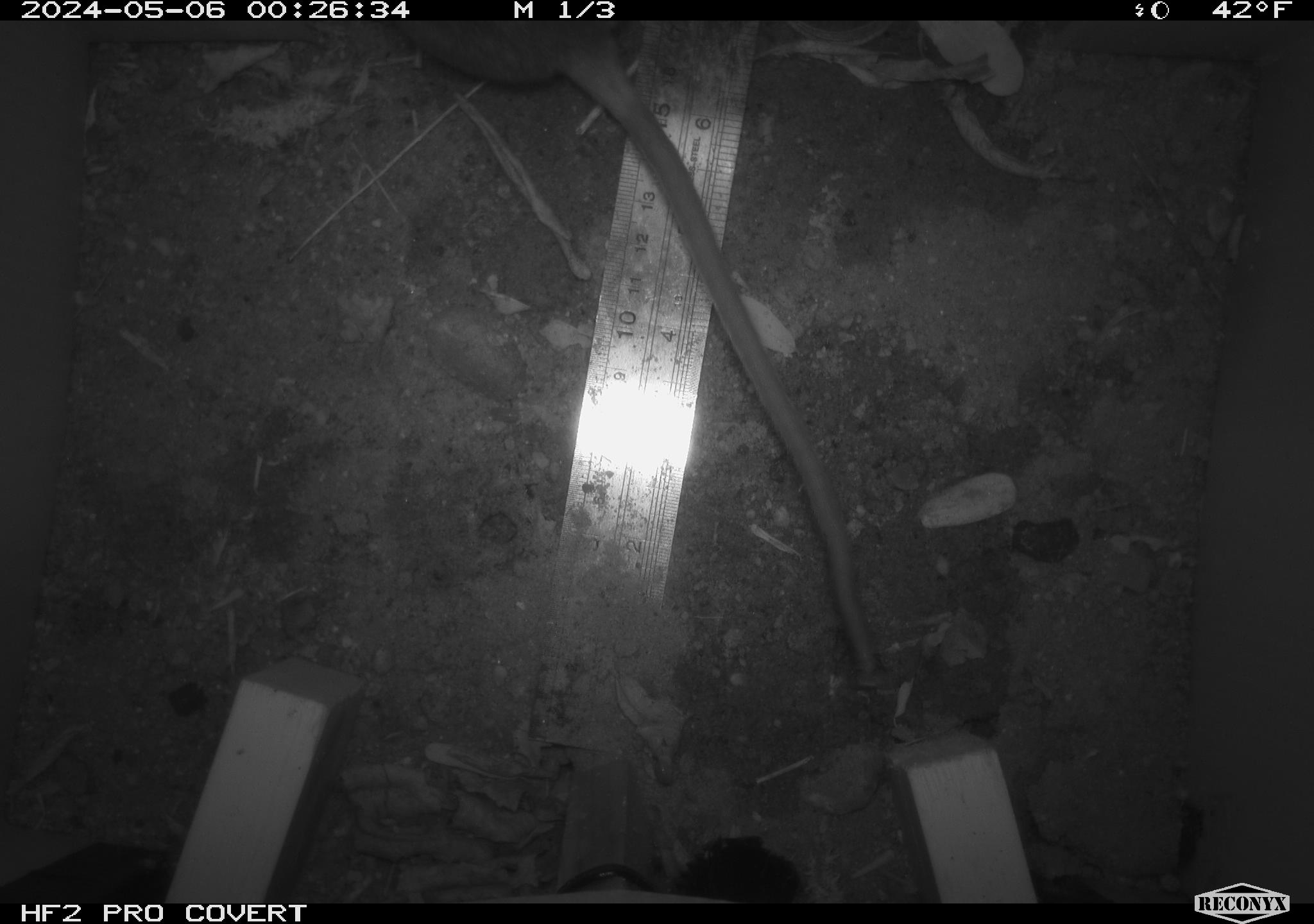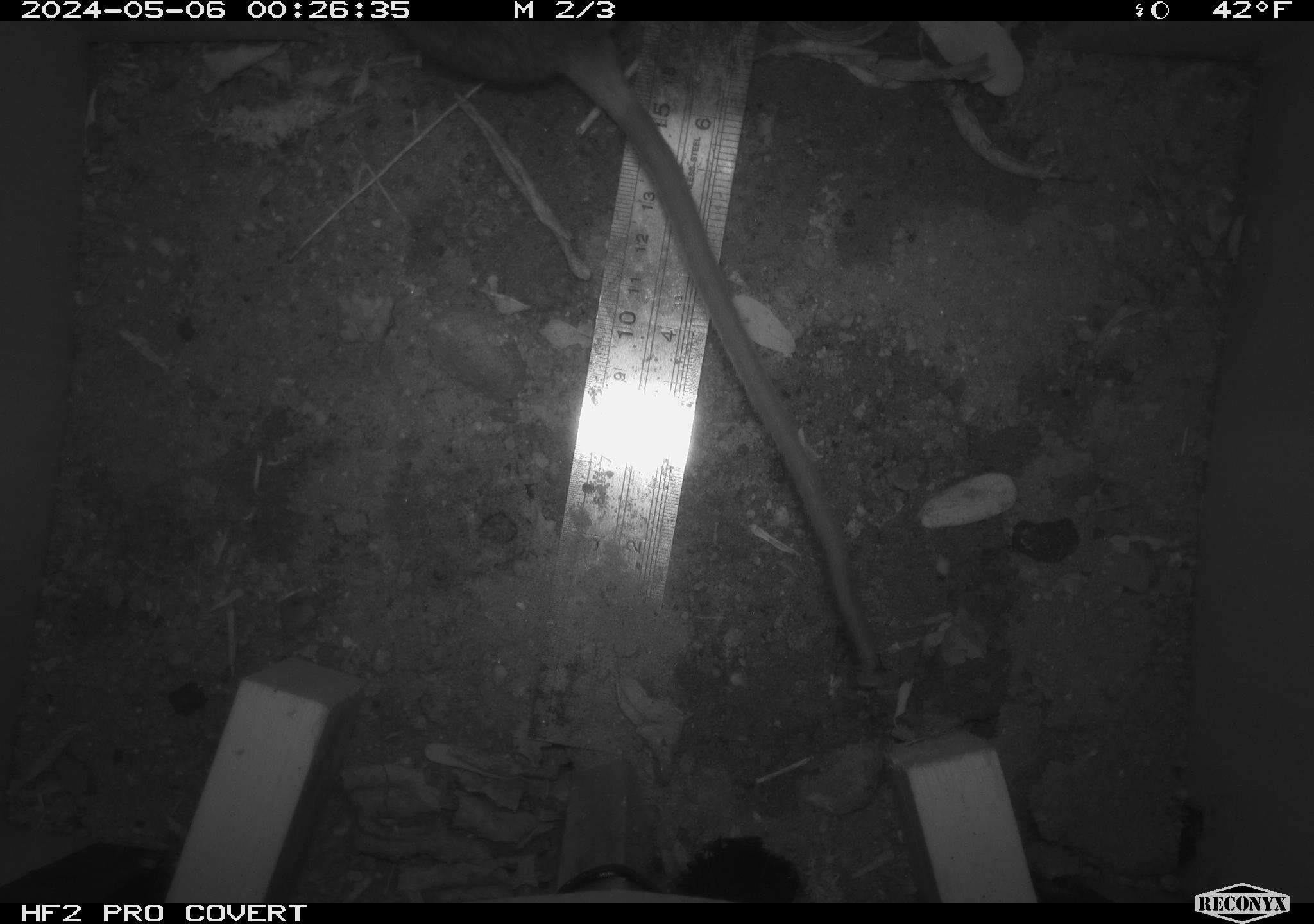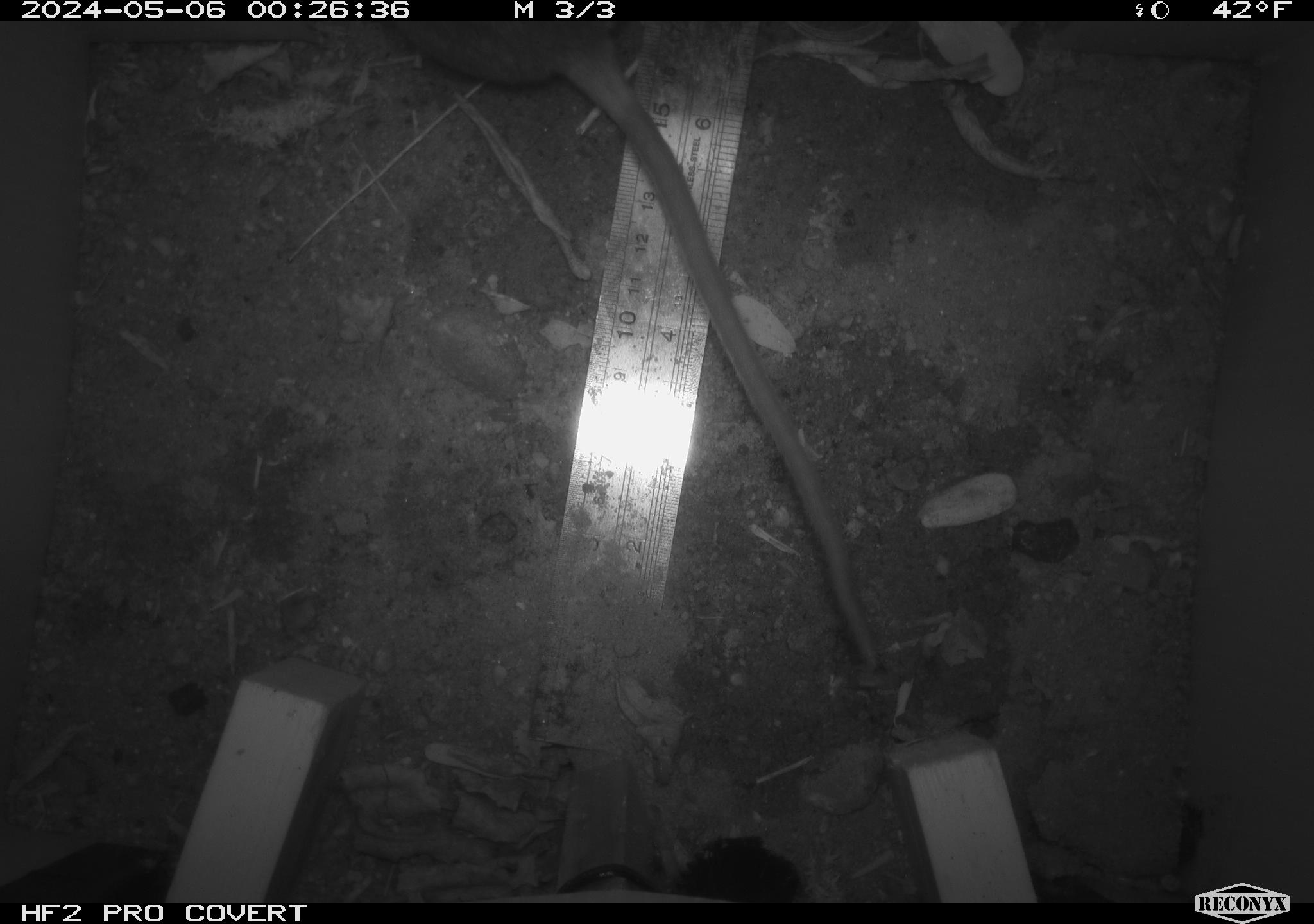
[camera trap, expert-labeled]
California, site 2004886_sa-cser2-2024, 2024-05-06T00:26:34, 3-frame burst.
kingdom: Animalia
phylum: Chordata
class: Mammalia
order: Rodentia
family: Muridae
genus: Rattus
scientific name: Rattus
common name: rat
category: rattus species